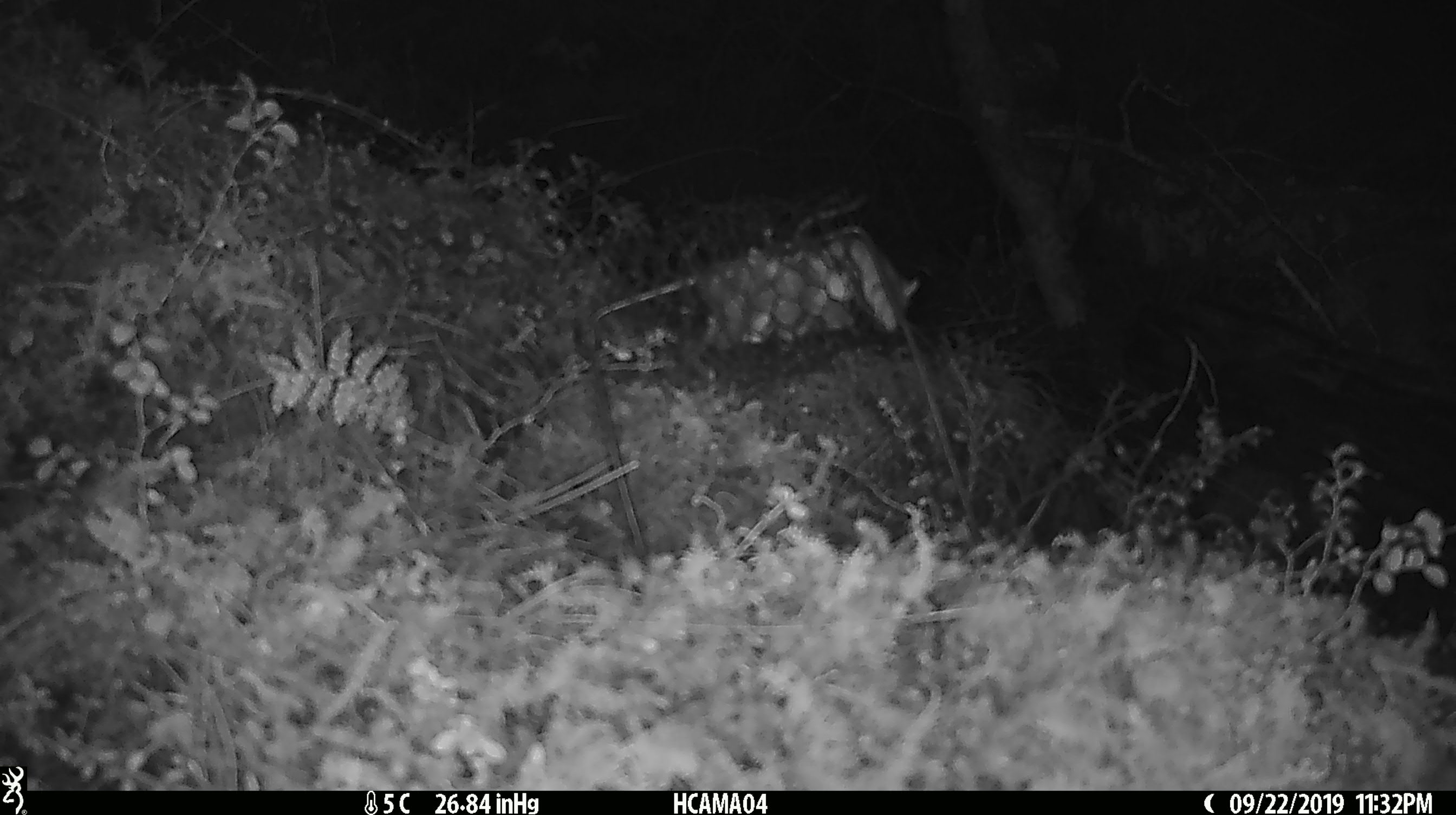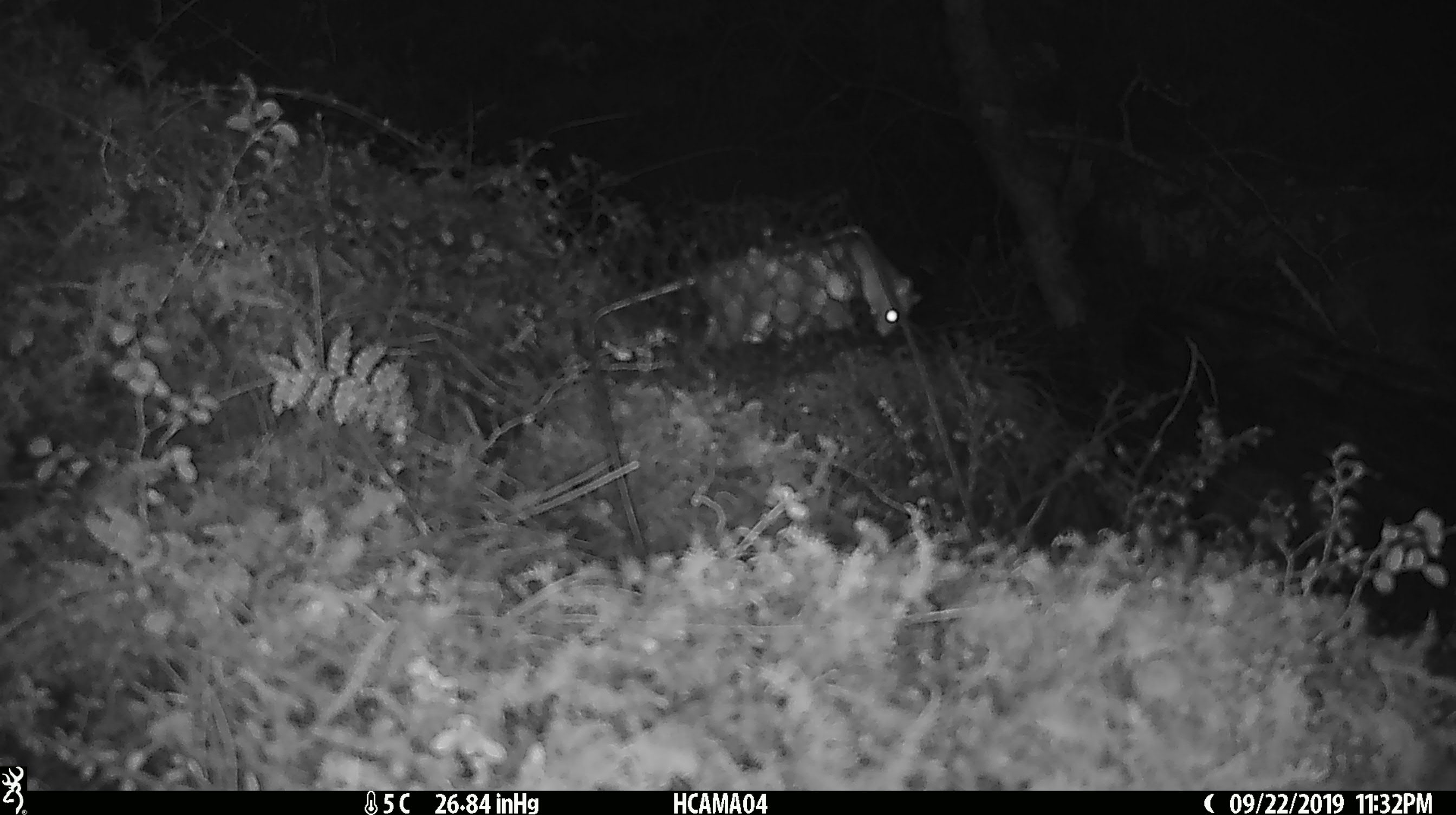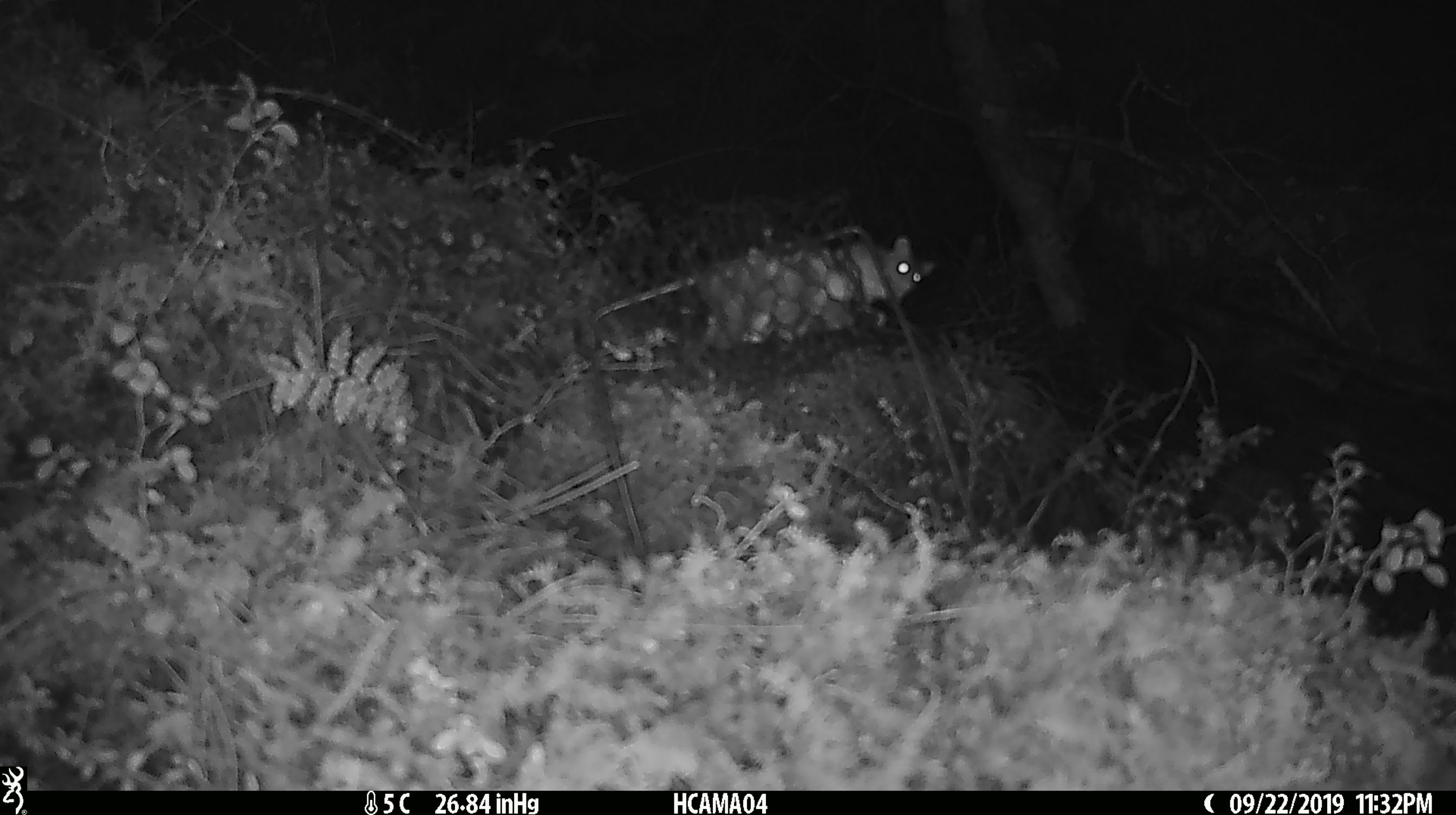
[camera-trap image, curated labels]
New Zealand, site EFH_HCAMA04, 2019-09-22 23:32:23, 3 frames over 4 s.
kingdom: Animalia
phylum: Chordata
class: Mammalia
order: Rodentia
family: Muridae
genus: Mus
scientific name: Mus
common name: mouse